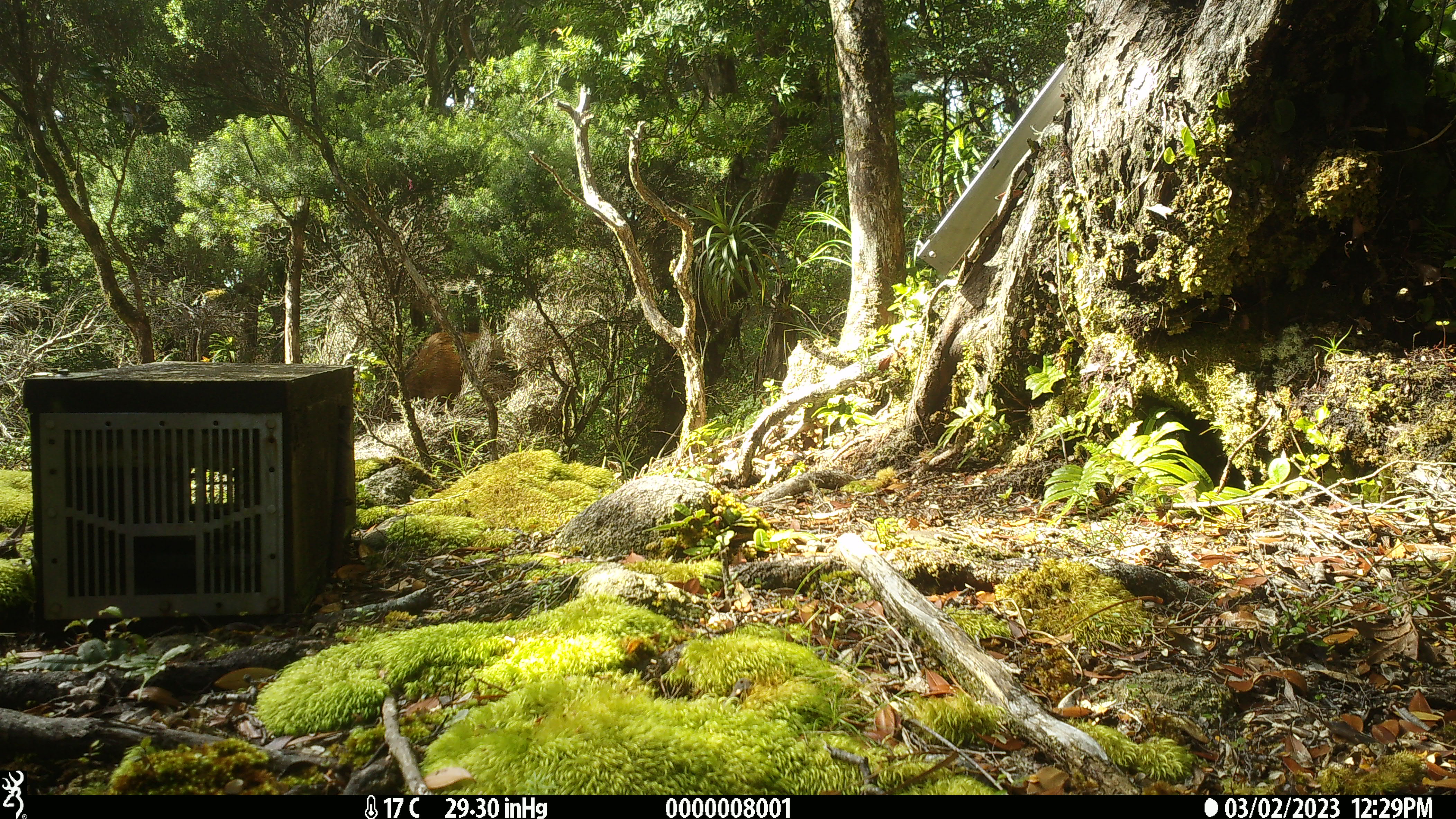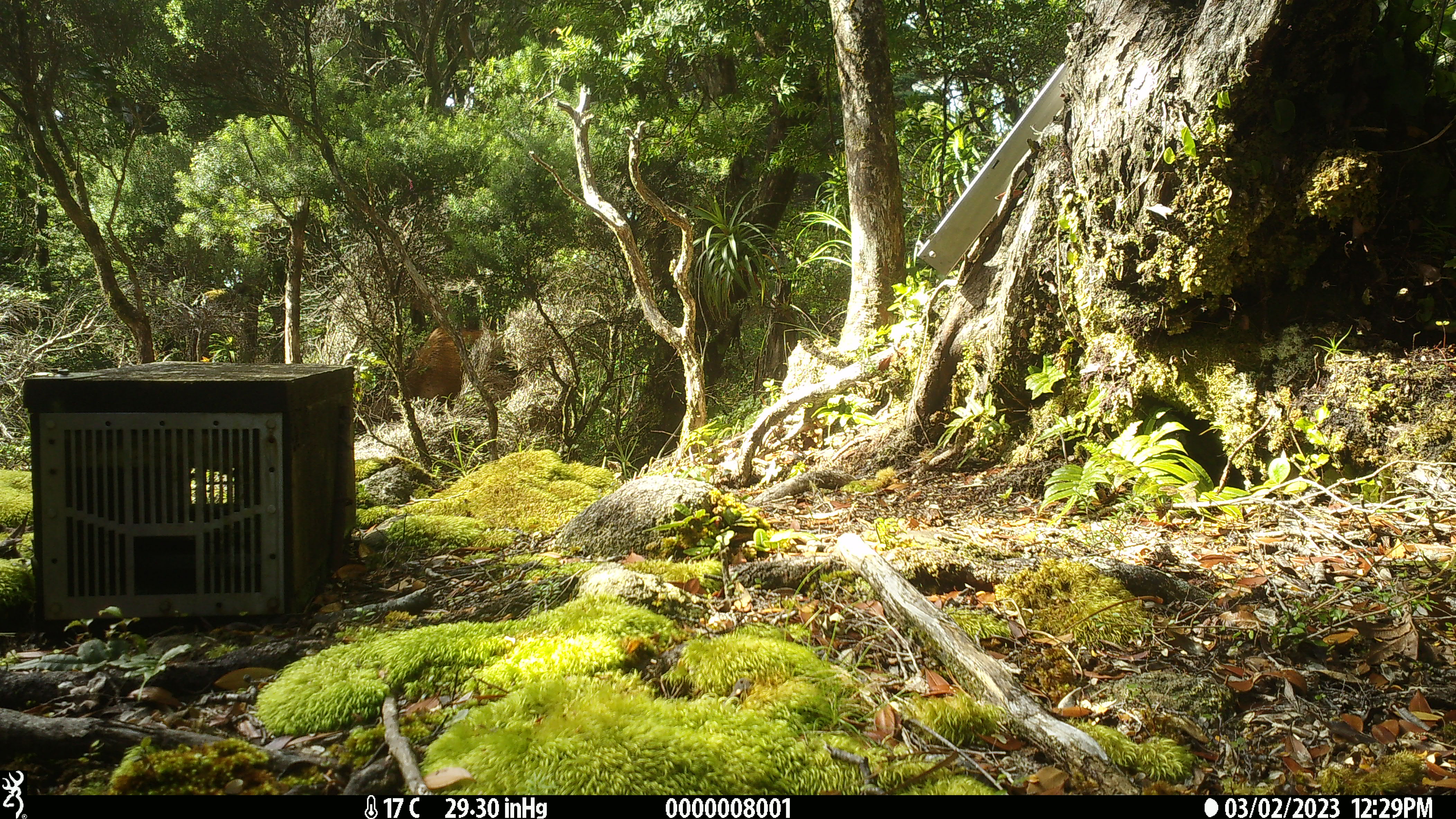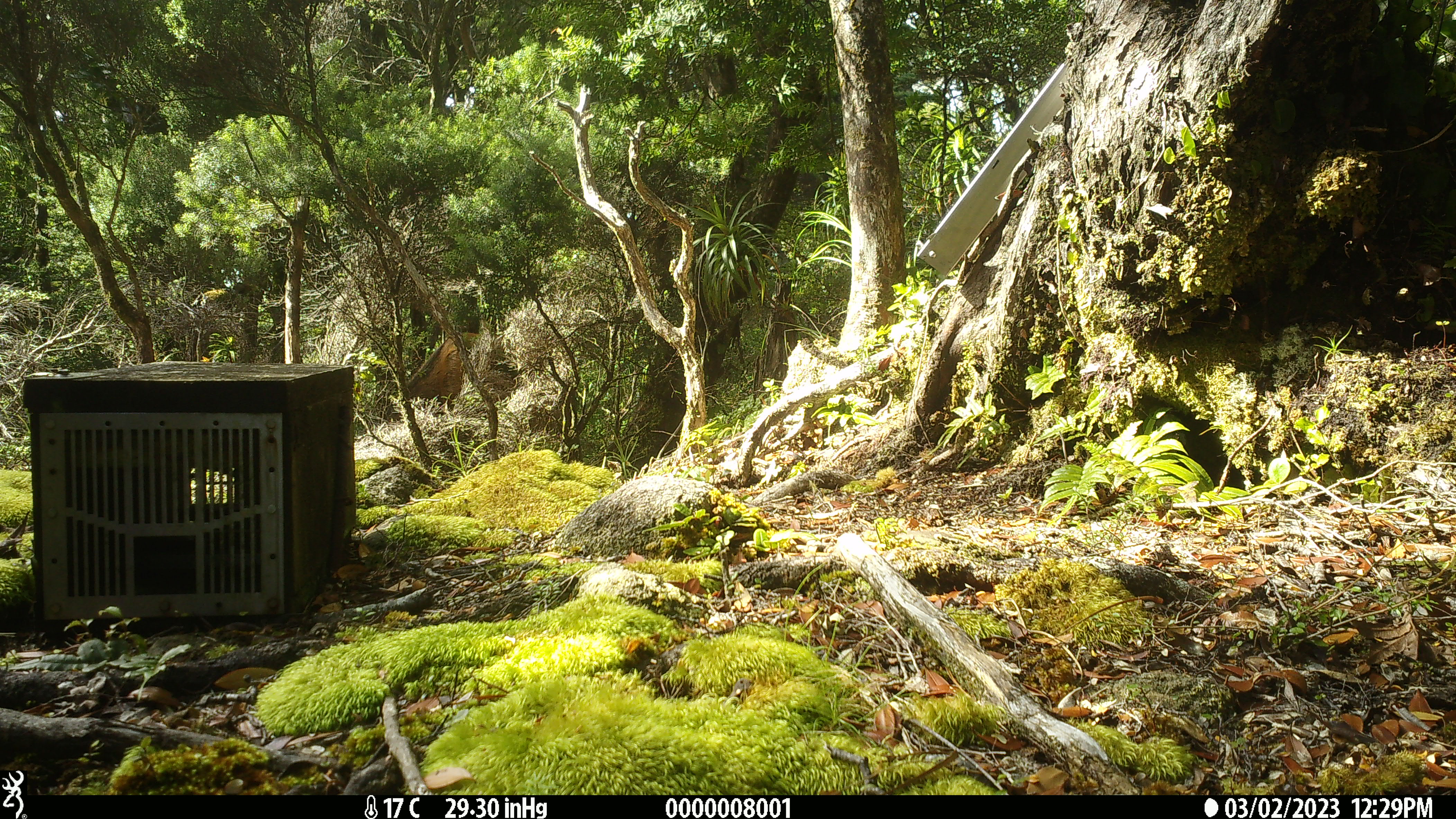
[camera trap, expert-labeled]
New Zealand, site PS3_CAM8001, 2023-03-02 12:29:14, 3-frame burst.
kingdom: Animalia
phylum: Chordata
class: Mammalia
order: Artiodactyla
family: Cervidae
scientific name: Cervidae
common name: deer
Deer (Cervidae).